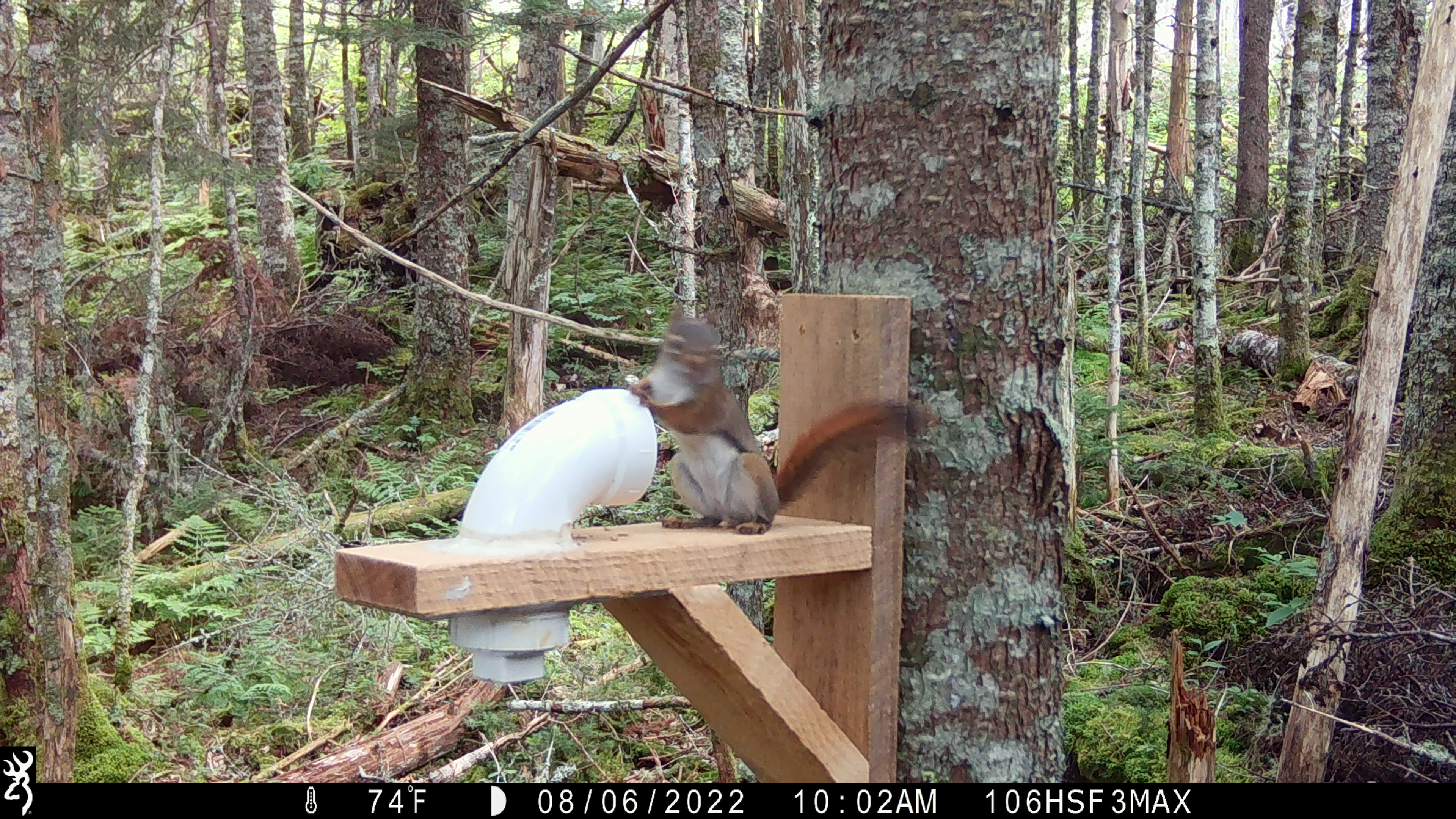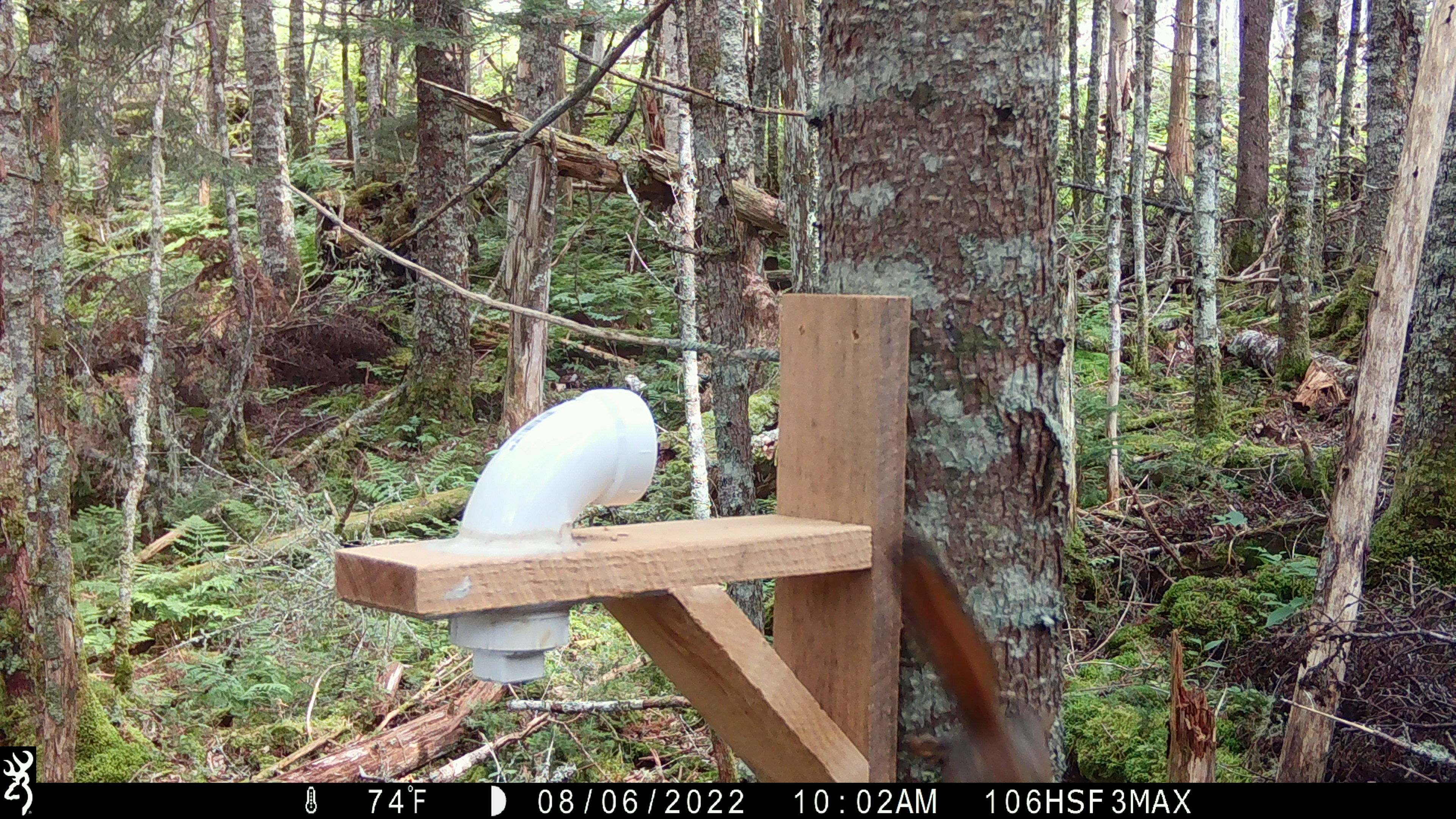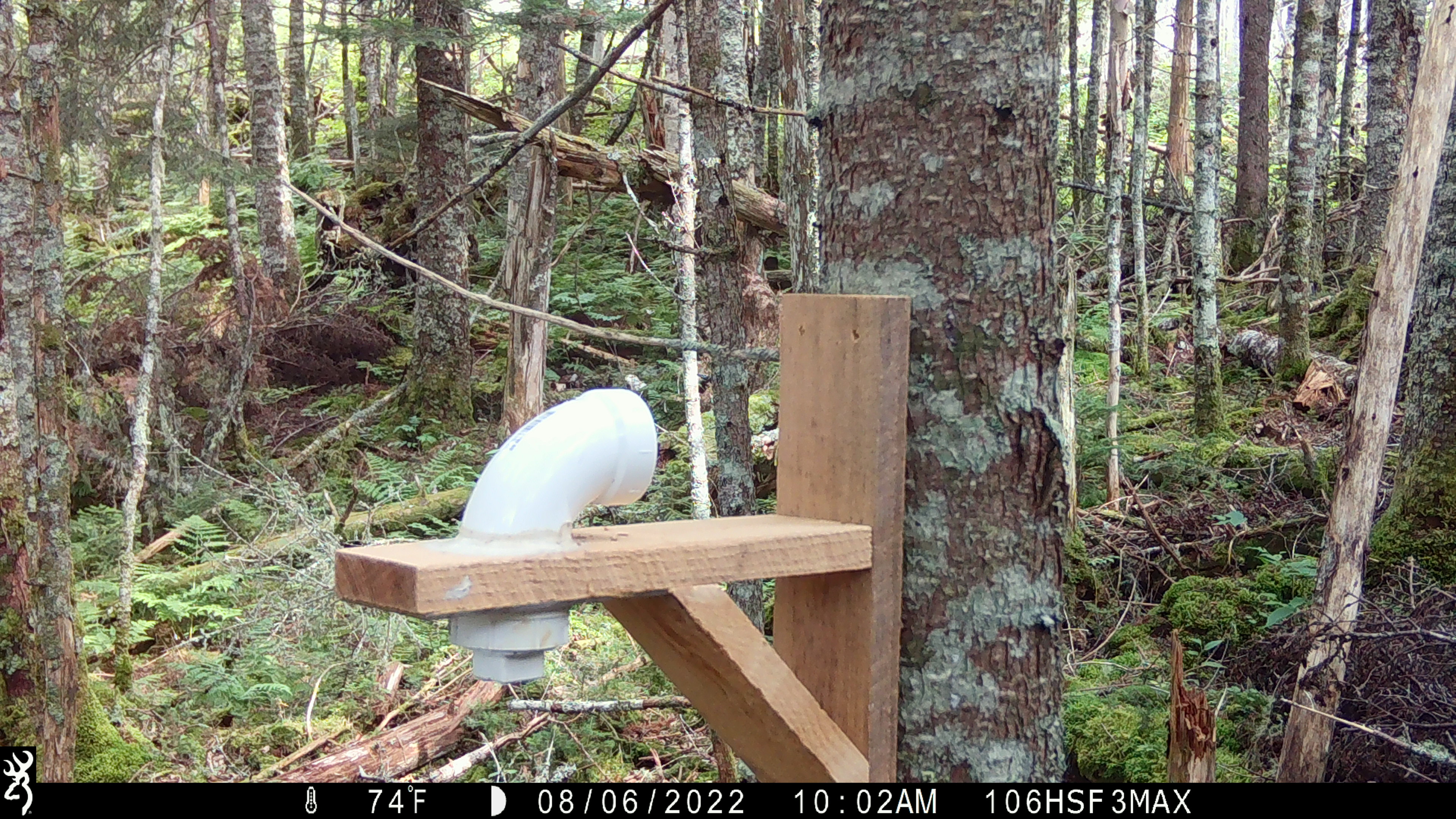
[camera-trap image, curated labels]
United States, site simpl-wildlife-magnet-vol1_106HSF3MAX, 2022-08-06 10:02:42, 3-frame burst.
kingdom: Animalia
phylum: Chordata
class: Mammalia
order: Rodentia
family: Sciuridae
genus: Tamiasciurus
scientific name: Tamiasciurus hudsonicus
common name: red squirrel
Red squirrel (Tamiasciurus hudsonicus).